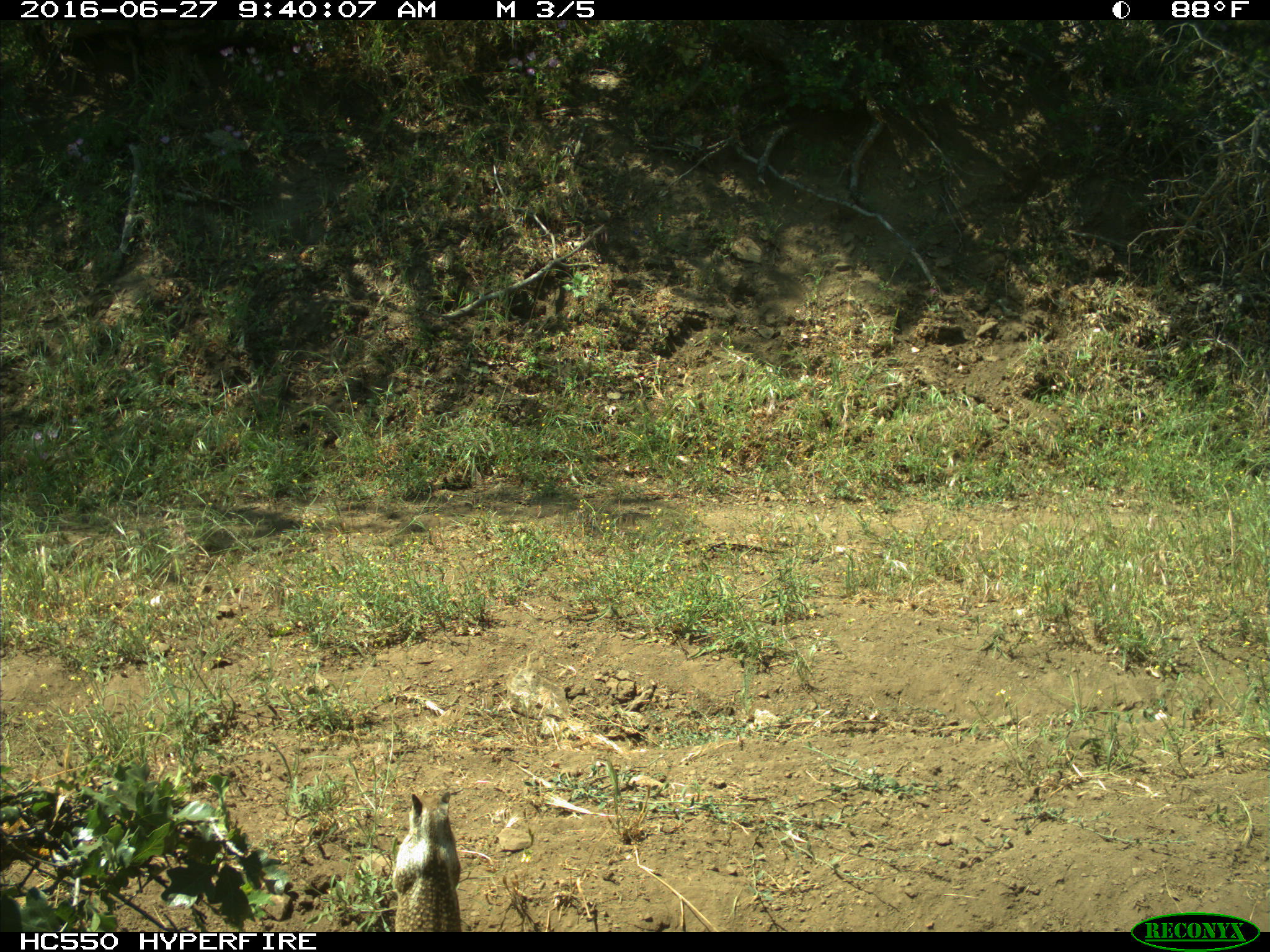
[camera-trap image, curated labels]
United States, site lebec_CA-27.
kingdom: Animalia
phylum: Chordata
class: Mammalia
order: Rodentia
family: Sciuridae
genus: Otospermophilus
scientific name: Otospermophilus beecheyi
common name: california ground squirrel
Otospermophilus beecheyi (california ground squirrel).